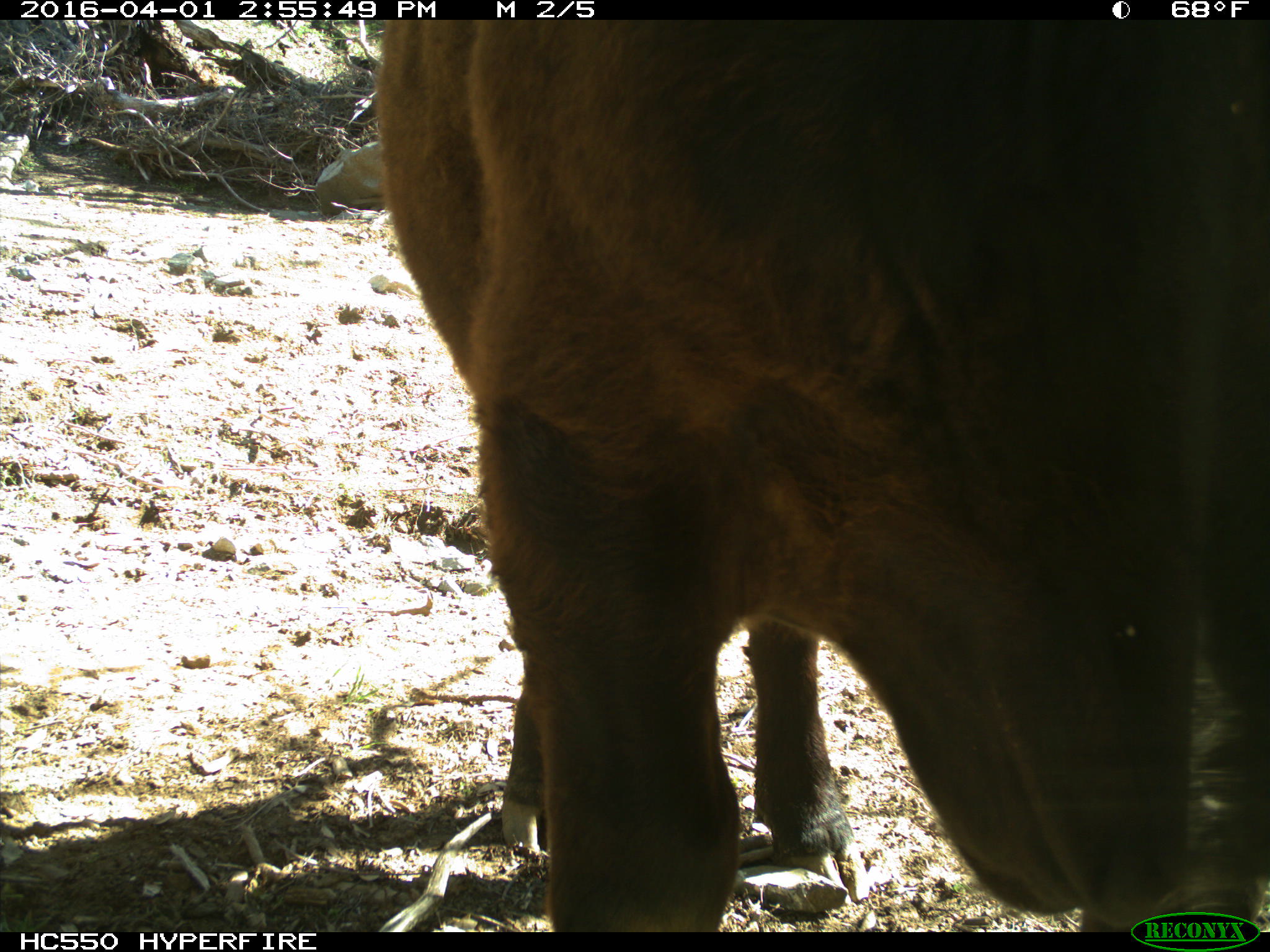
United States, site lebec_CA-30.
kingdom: Animalia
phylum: Chordata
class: Mammalia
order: Artiodactyla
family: Bovidae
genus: Bos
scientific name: Bos taurus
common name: domestic cow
Bos taurus (domestic cow).